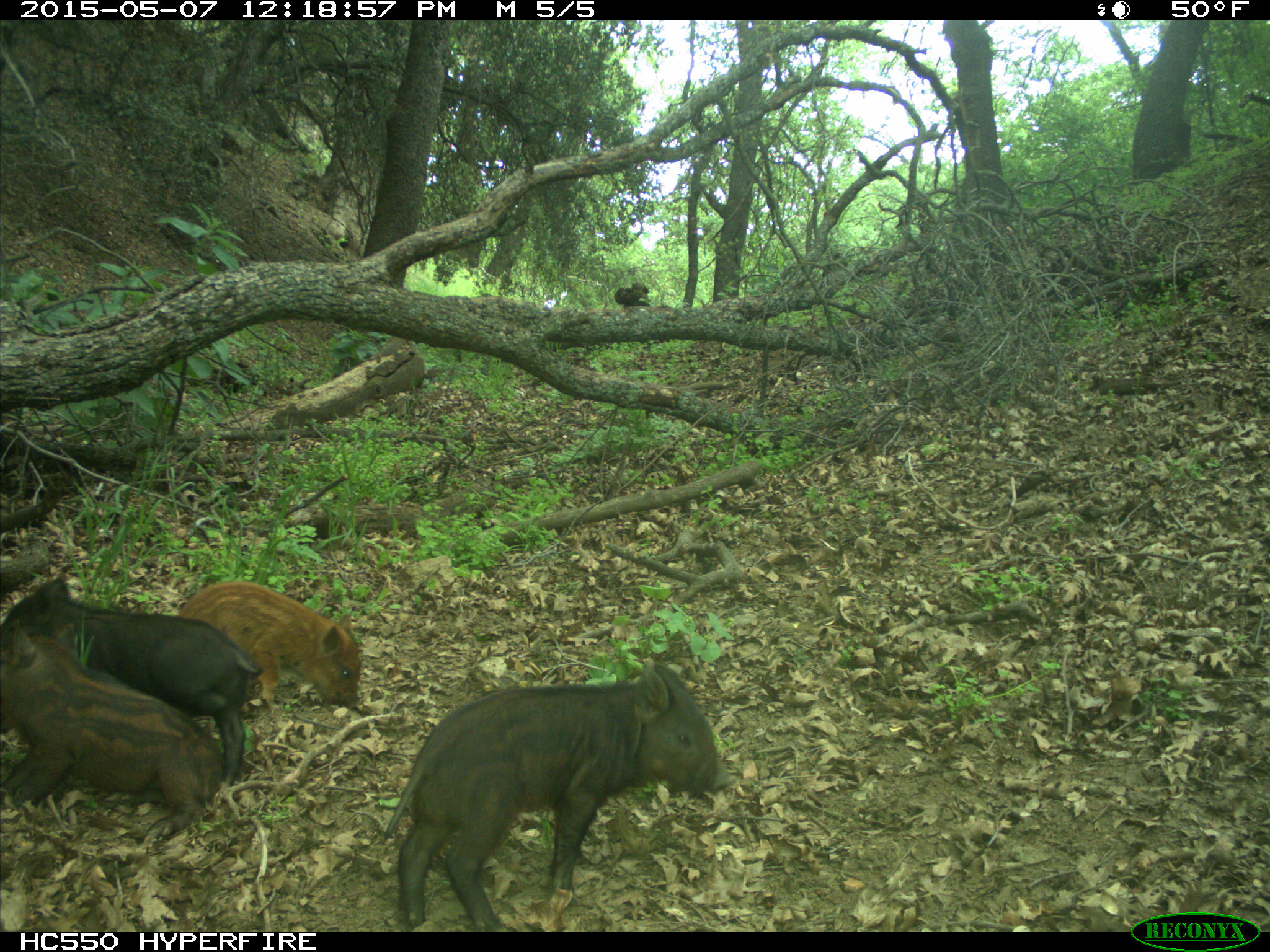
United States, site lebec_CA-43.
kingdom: Animalia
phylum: Chordata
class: Mammalia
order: Artiodactyla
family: Suidae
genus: Sus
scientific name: Sus scrofa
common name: wild boar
Sus scrofa (wild boar).